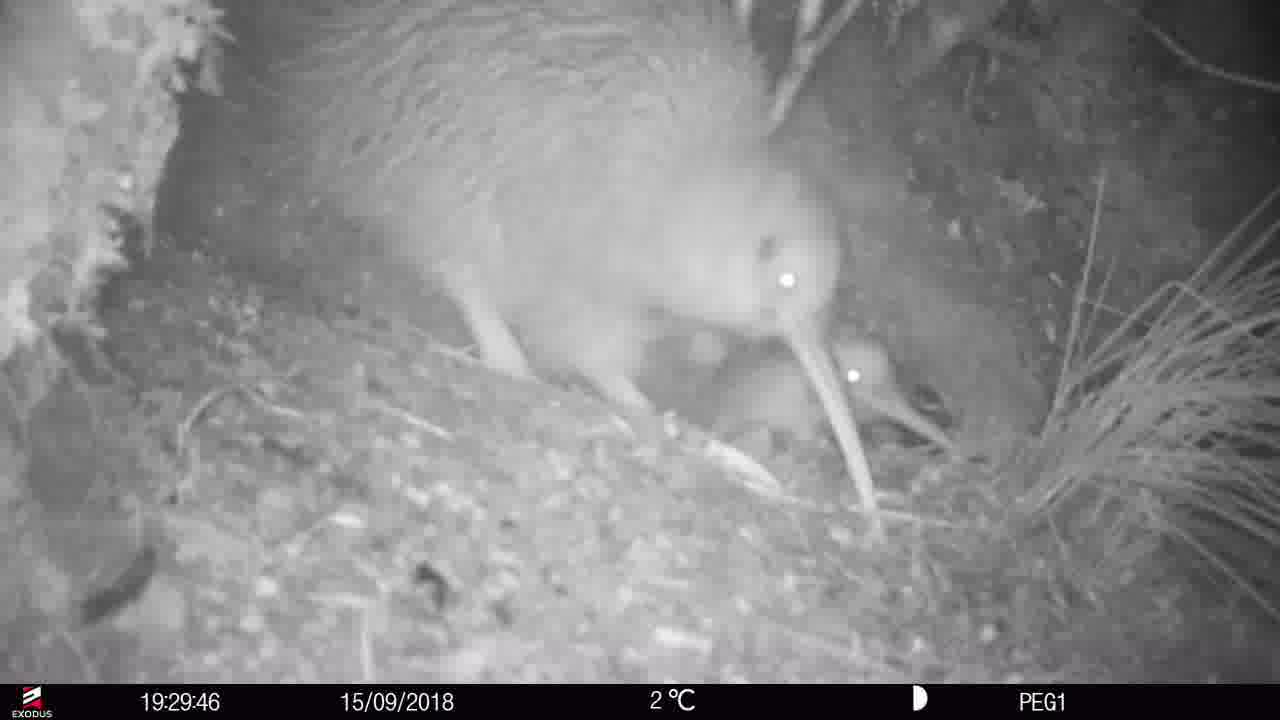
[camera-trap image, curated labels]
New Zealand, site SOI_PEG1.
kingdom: Animalia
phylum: Chordata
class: Aves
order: Apterygiformes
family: Apterygidae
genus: Apteryx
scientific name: Apteryx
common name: kiwi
Kiwi (Apteryx).